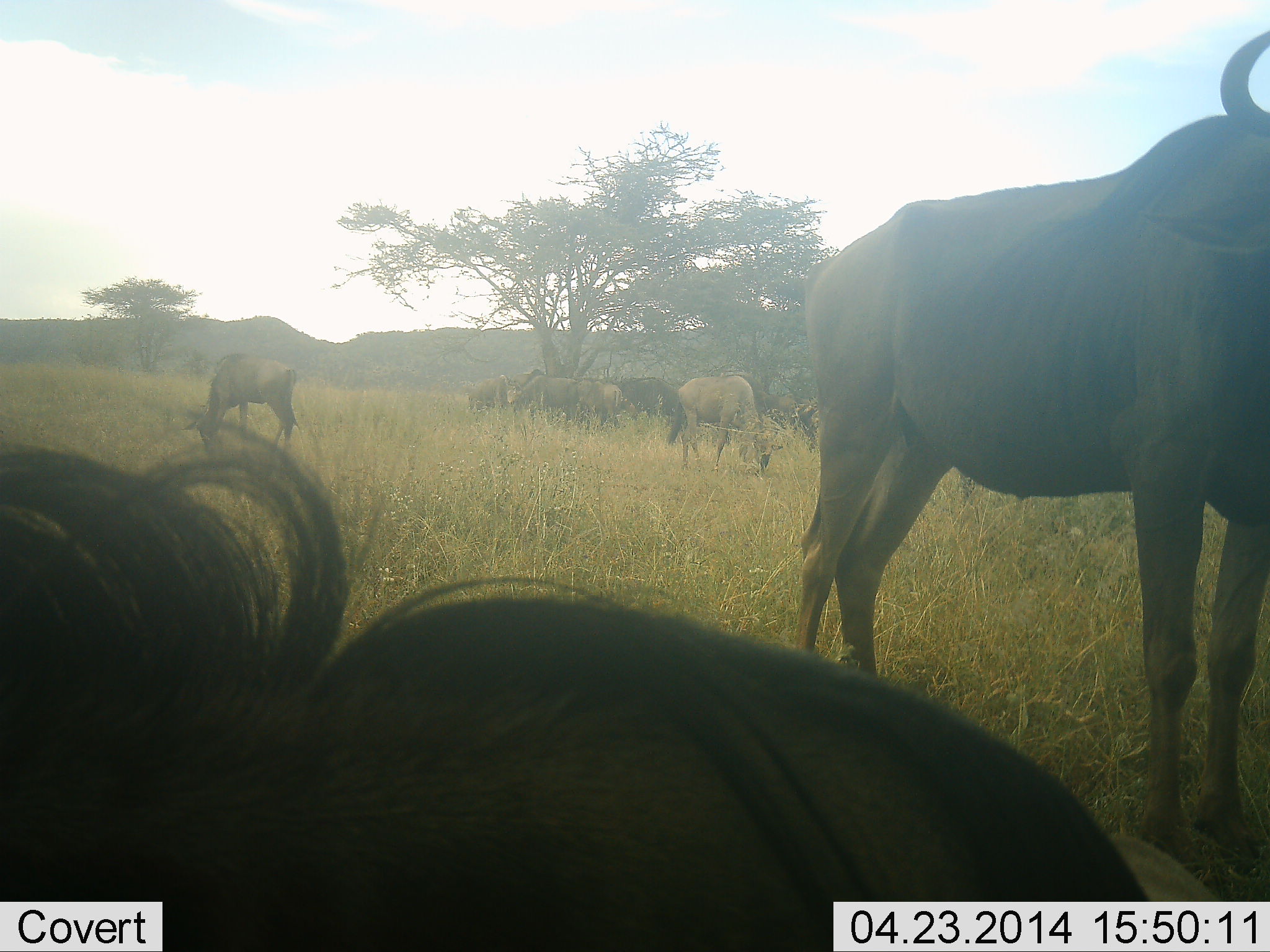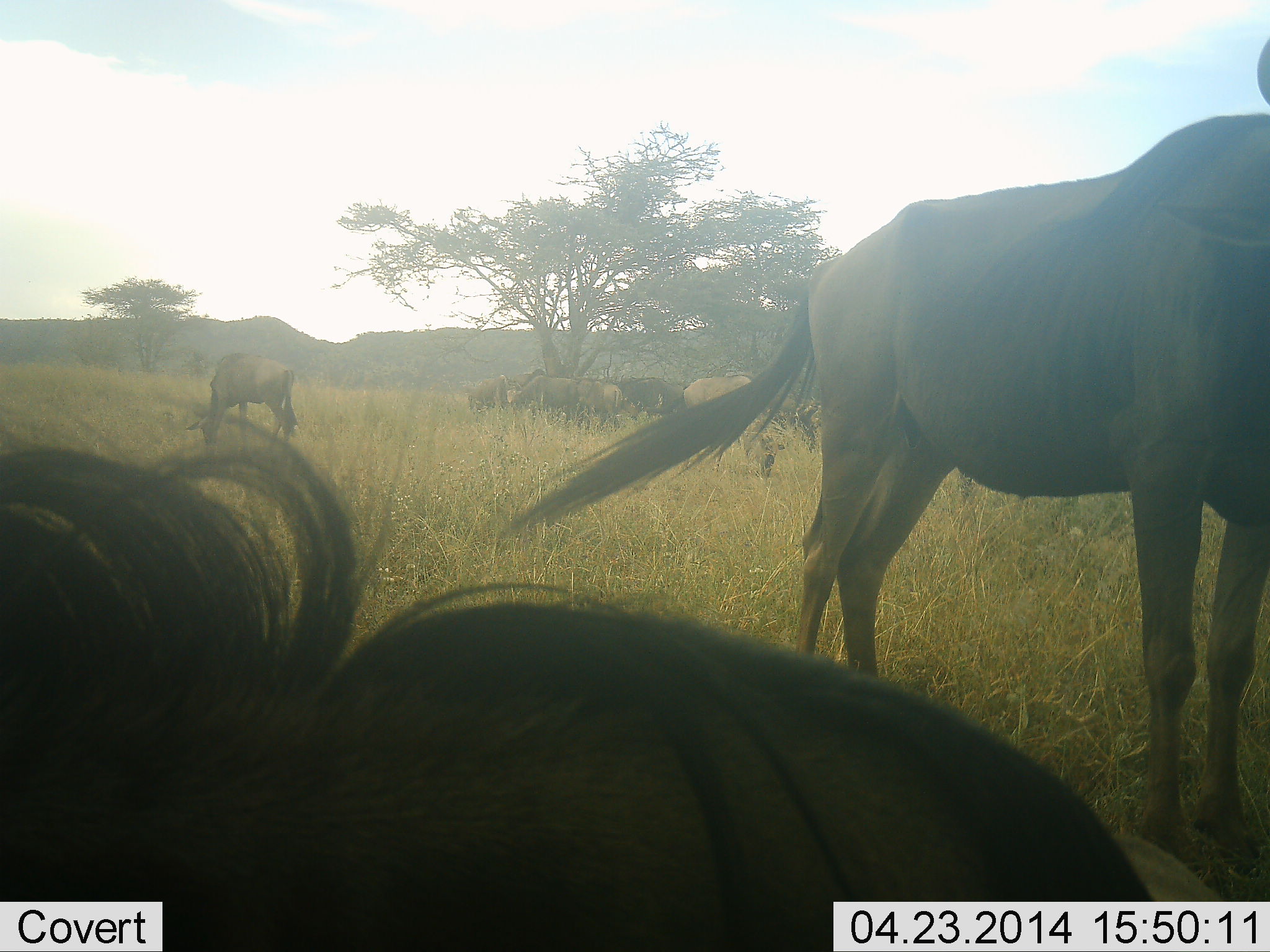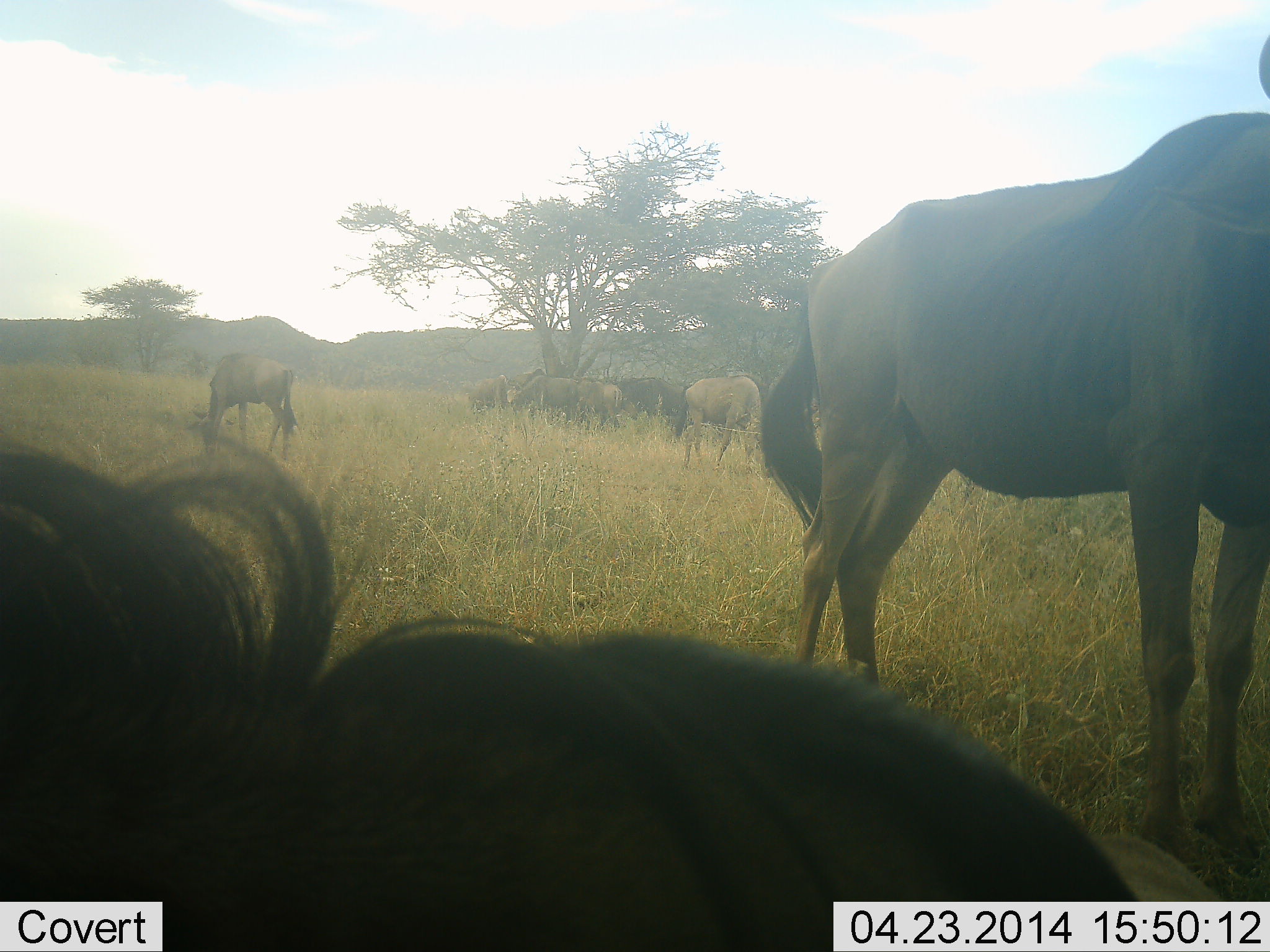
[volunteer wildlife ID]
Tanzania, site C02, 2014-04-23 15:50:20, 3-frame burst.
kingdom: Animalia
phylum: Chordata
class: Mammalia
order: Artiodactyla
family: Bovidae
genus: Connochaetes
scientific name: Connochaetes taurinus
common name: blue wildebeest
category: wildebeest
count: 10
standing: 67%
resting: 30%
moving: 11%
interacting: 8%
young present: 0%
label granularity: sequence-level